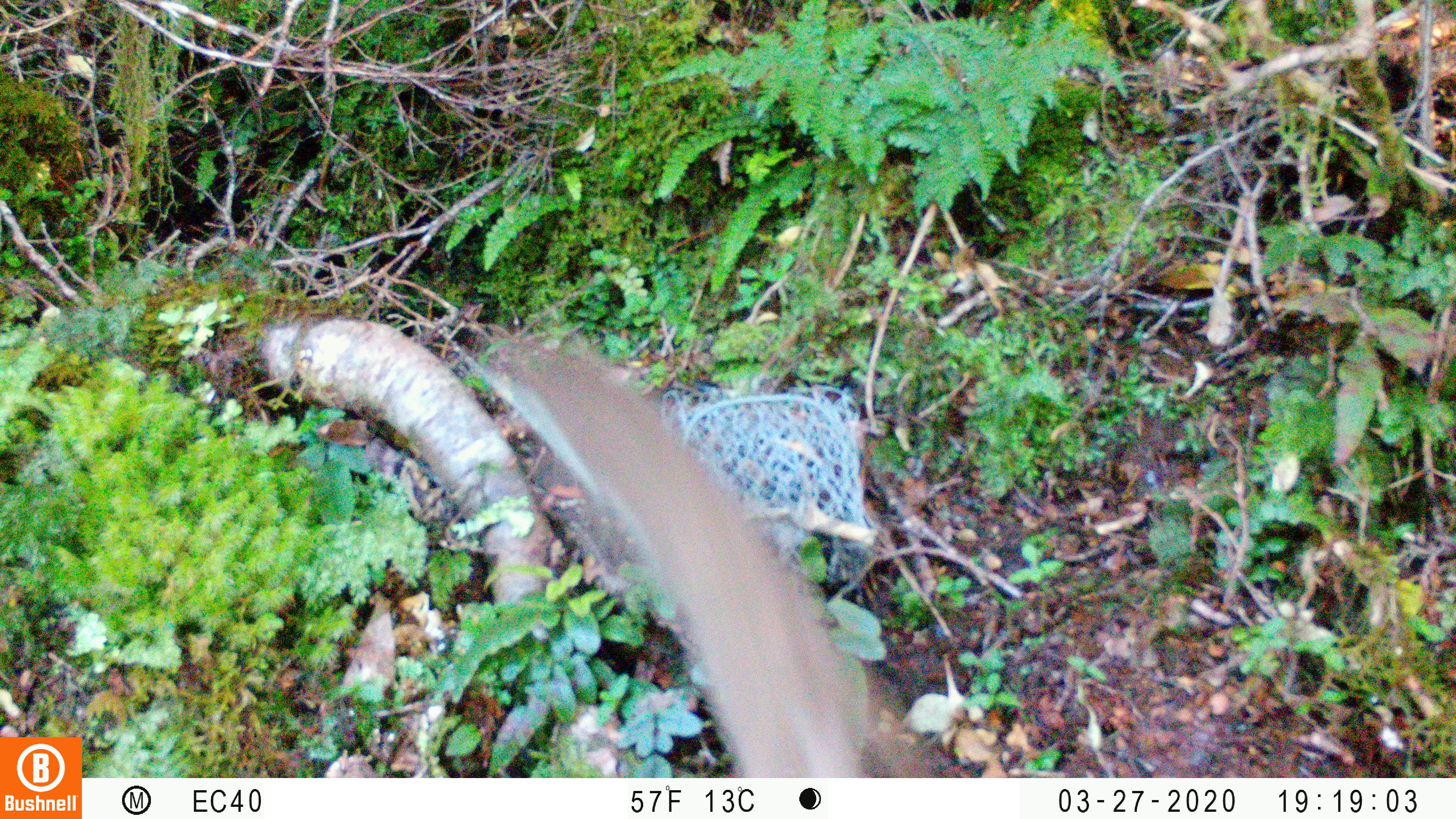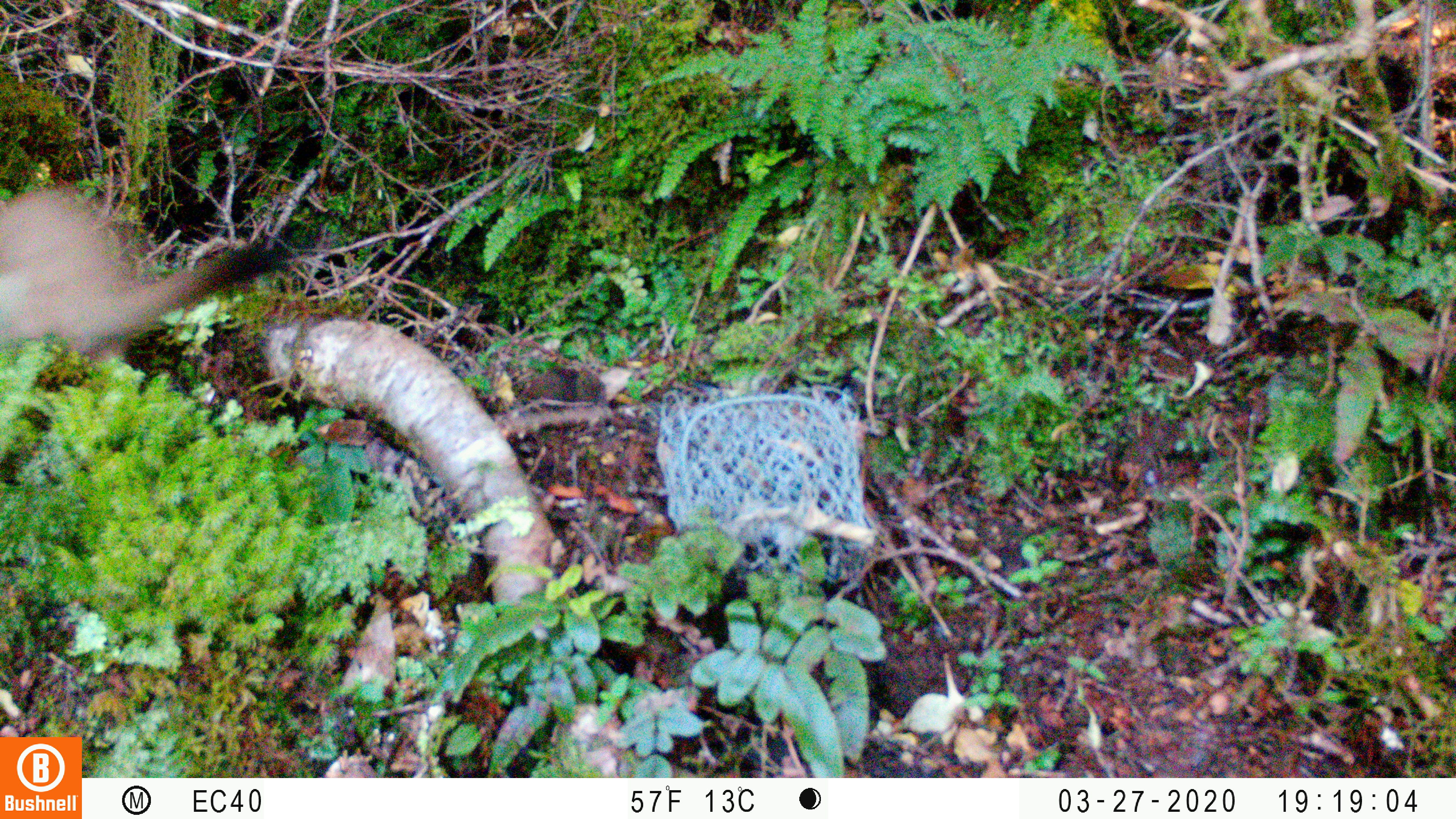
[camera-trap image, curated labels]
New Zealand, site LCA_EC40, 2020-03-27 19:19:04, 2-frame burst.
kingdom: Animalia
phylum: Chordata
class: Mammalia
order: Carnivora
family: Mustelidae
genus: Mustela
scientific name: Mustela erminea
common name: stoat